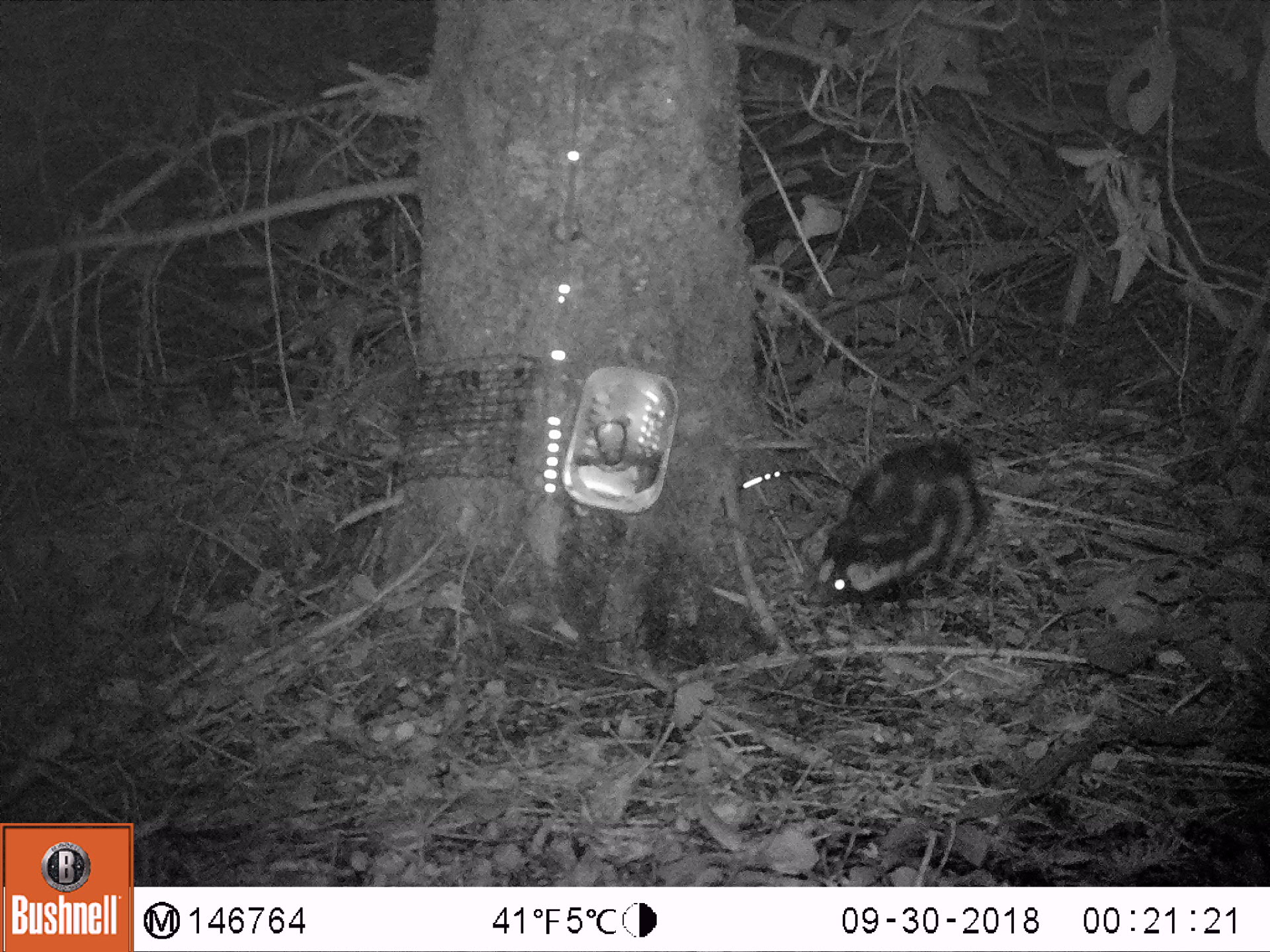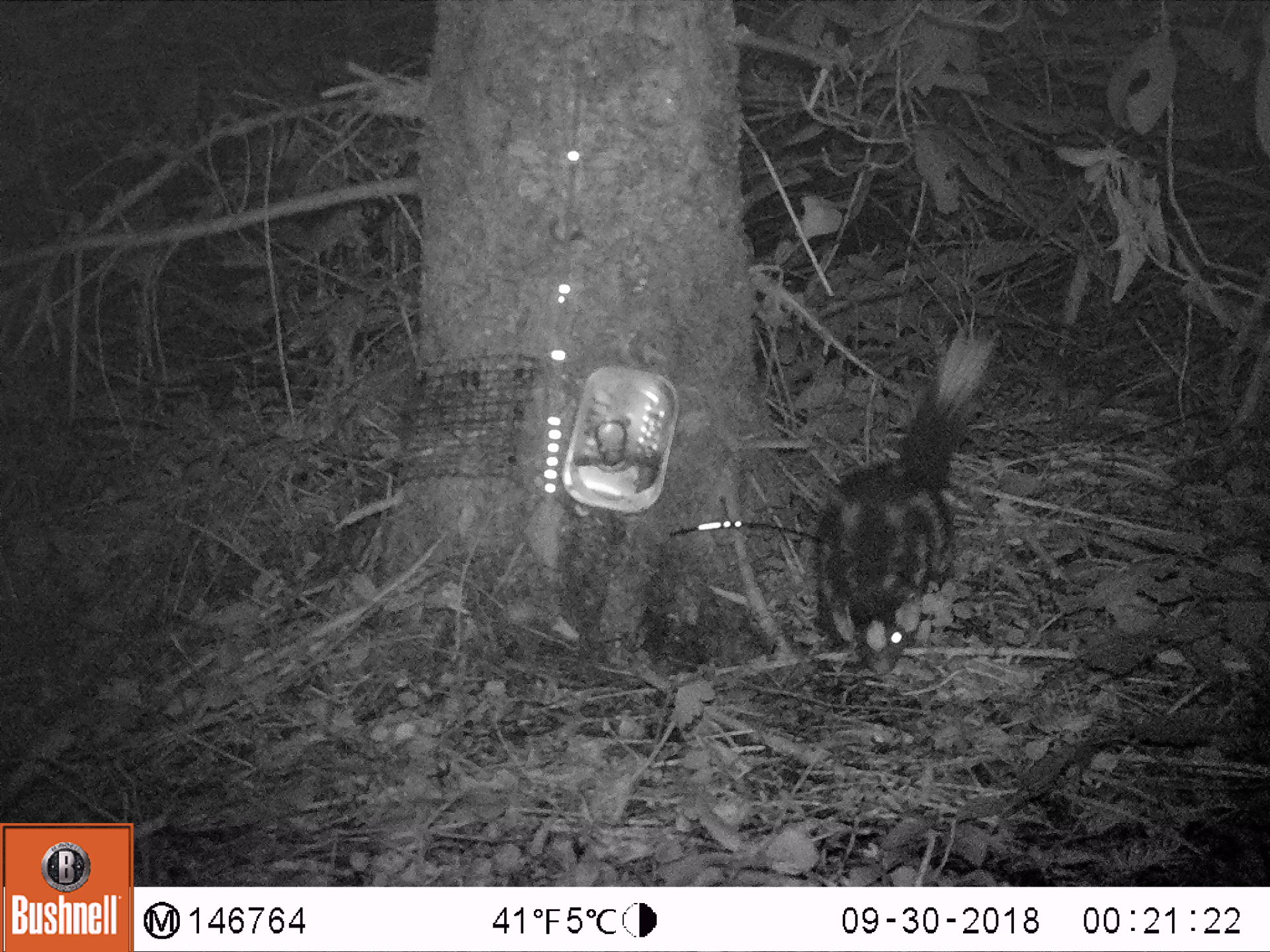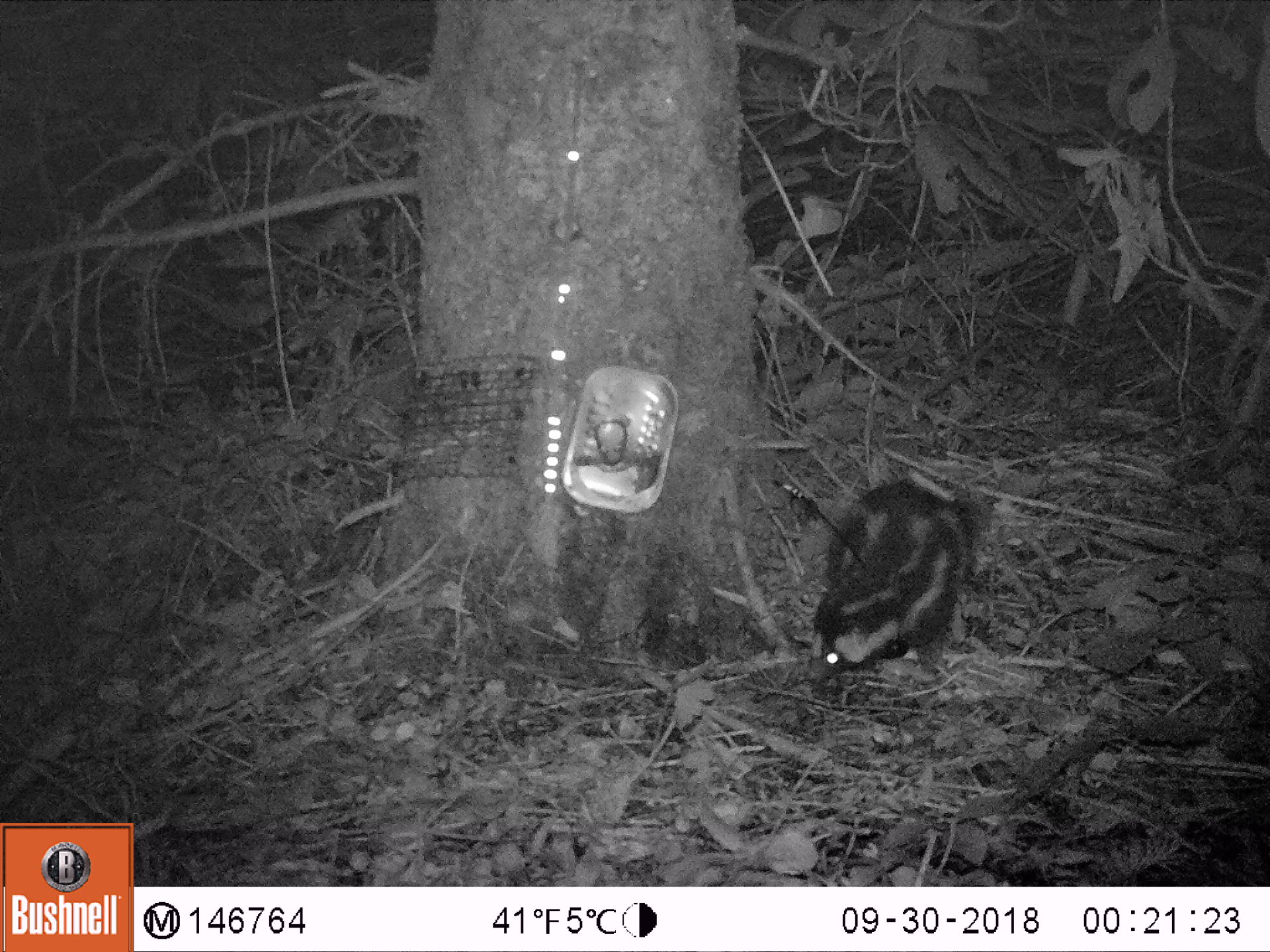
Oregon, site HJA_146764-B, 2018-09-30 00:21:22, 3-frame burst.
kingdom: Animalia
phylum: Chordata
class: Mammalia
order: Carnivora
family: Mephitidae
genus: Spilogale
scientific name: Spilogale gracilis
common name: western spotted skunk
Western spotted skunk (Spilogale gracilis).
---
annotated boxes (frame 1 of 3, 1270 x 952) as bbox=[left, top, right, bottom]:
western spotted skunk: bbox=[767, 428, 1008, 632]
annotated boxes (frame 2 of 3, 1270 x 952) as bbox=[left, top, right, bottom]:
western spotted skunk: bbox=[805, 306, 1017, 684]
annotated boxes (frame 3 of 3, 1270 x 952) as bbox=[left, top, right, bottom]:
western spotted skunk: bbox=[786, 449, 1012, 701]